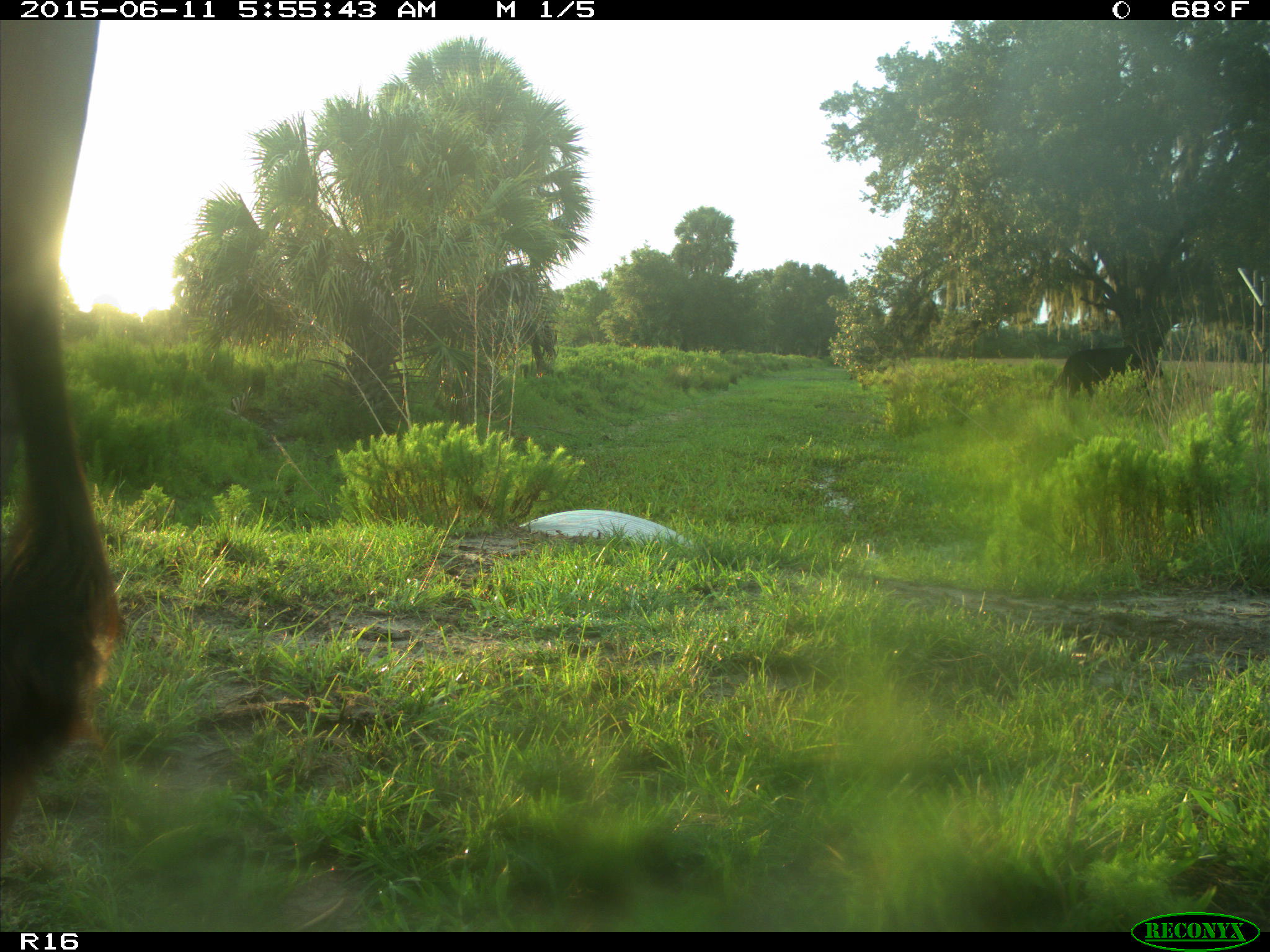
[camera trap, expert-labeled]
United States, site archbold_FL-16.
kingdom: Animalia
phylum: Chordata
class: Mammalia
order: Artiodactyla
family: Bovidae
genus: Bos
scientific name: Bos taurus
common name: domestic cow